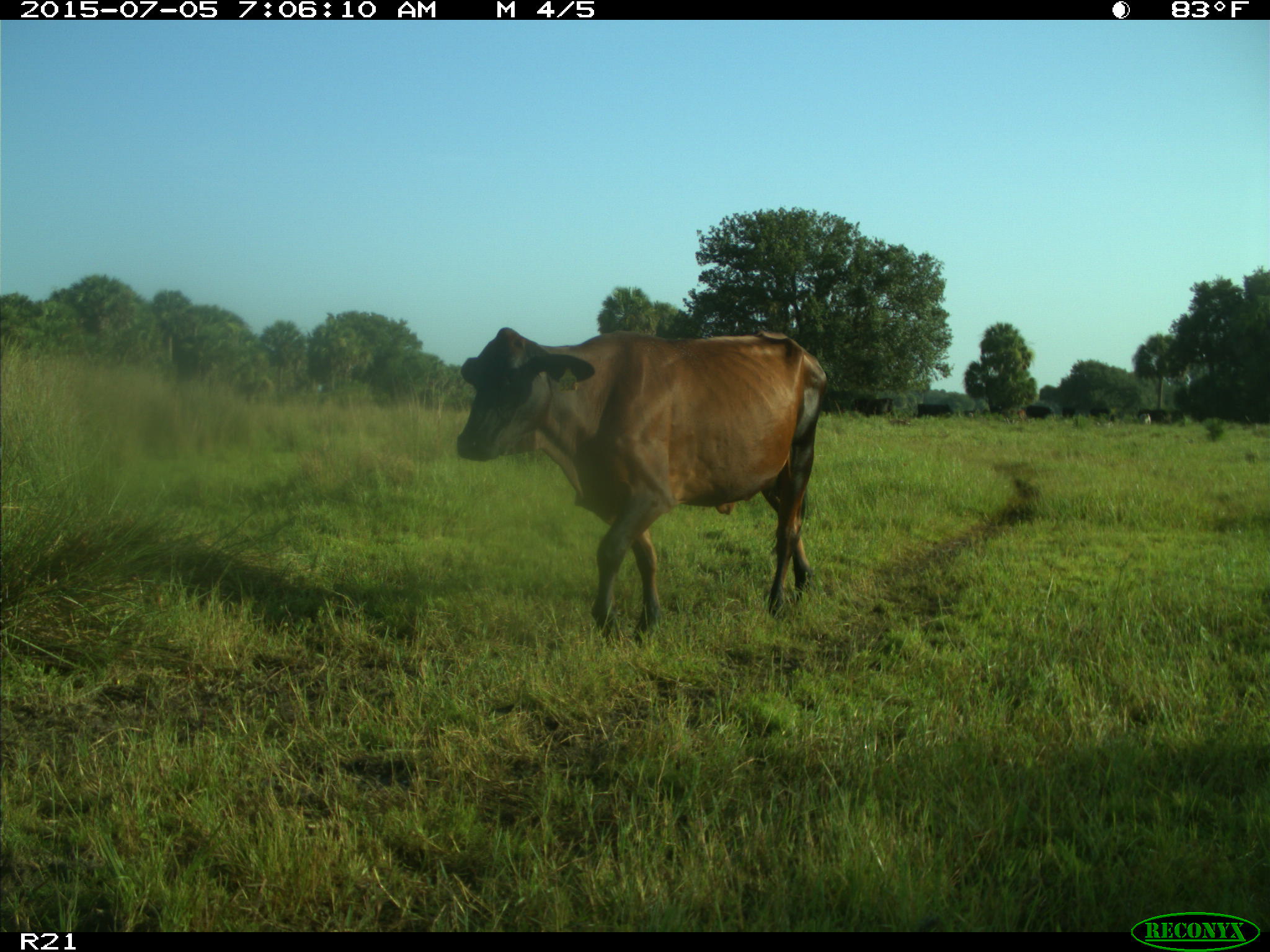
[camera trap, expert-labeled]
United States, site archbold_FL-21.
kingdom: Animalia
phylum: Chordata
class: Mammalia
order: Artiodactyla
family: Bovidae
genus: Bos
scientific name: Bos taurus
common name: domestic cow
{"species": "Bos taurus (domestic cow)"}